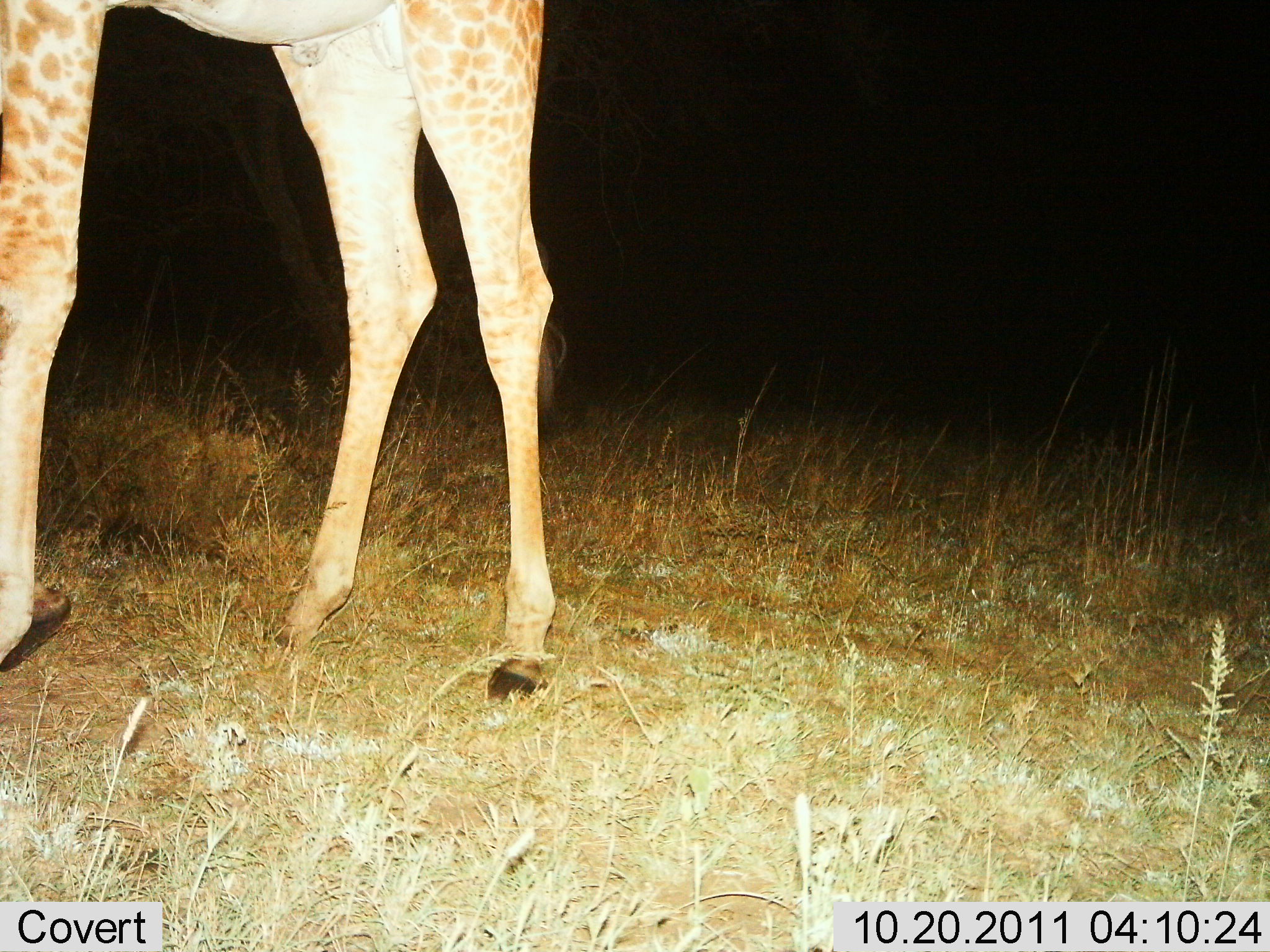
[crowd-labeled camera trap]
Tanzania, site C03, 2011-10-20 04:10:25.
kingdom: Animalia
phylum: Chordata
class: Mammalia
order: Artiodactyla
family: Giraffidae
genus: Giraffa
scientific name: Giraffa camelopardalis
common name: giraffe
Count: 1.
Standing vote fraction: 100%.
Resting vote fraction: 0%.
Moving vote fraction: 0%.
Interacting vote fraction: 0%.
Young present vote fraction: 0%.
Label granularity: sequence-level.